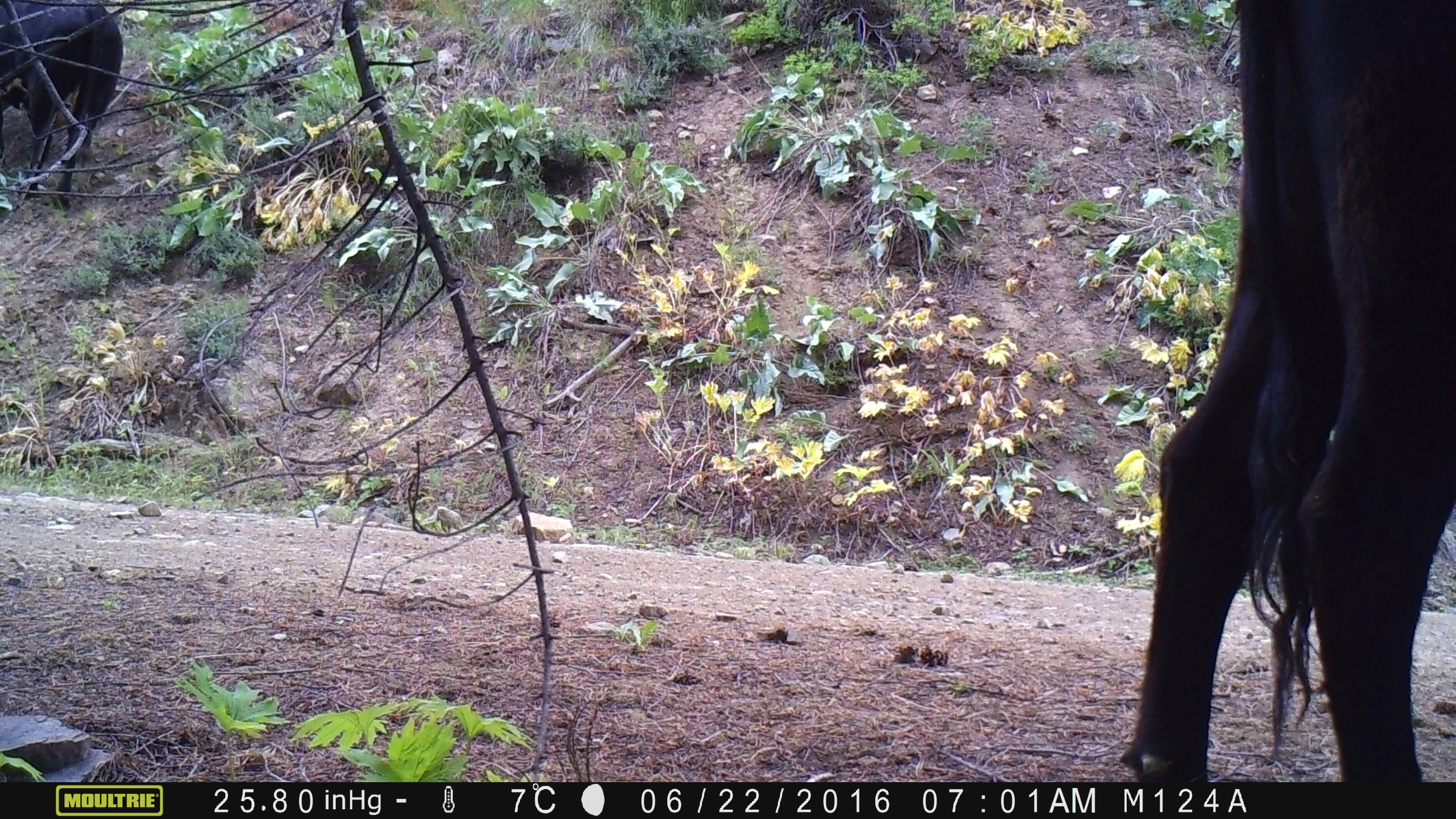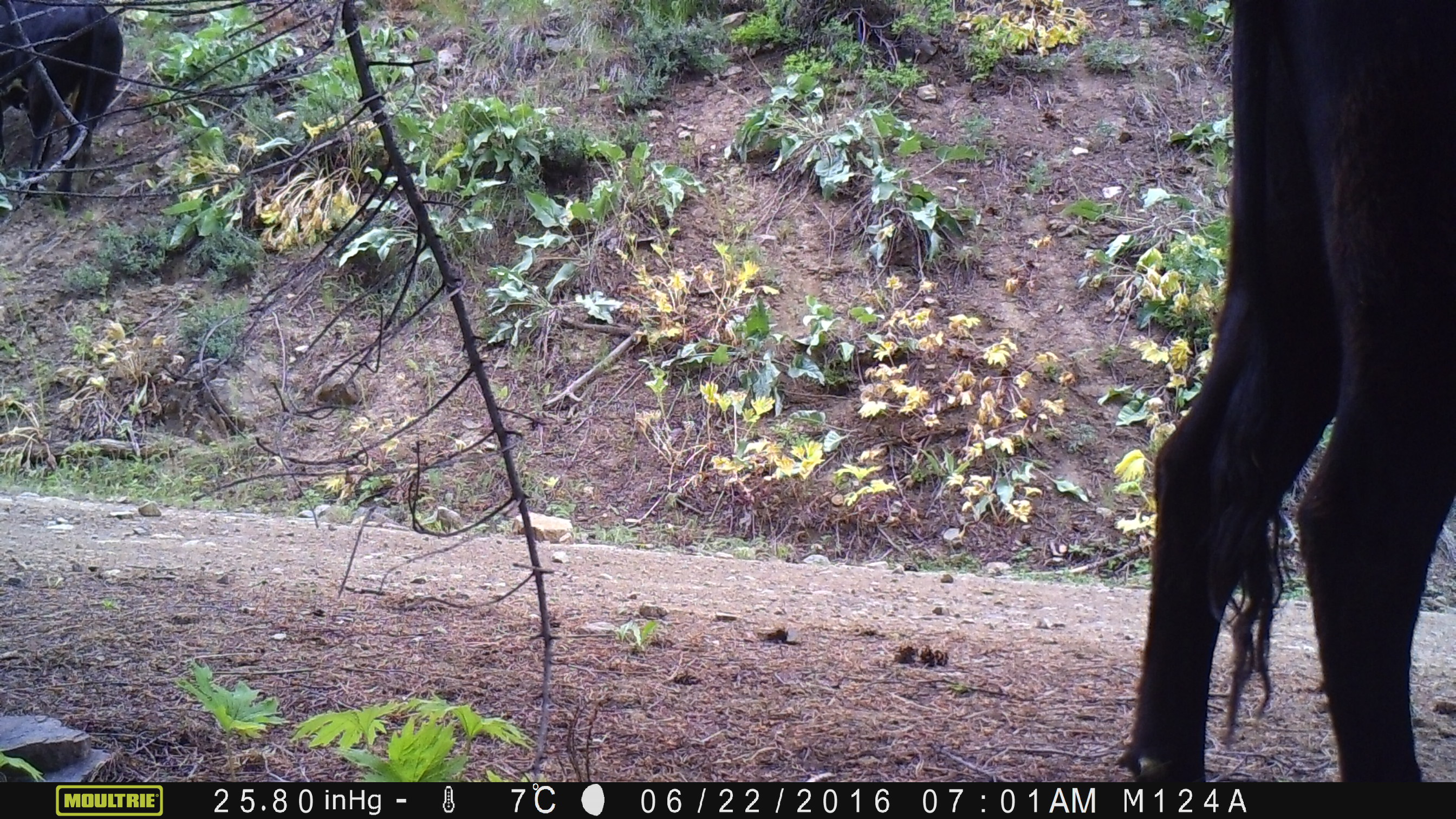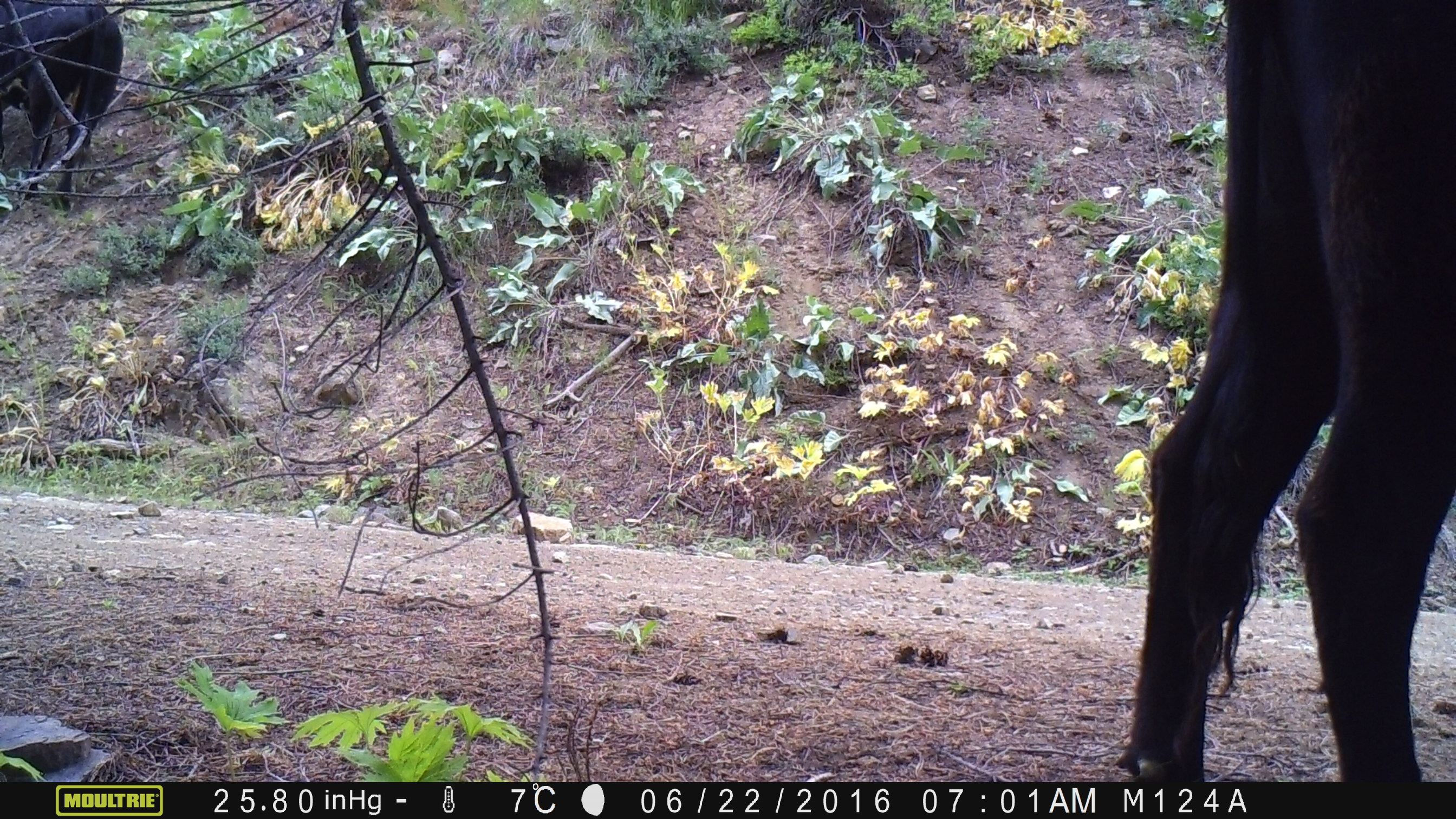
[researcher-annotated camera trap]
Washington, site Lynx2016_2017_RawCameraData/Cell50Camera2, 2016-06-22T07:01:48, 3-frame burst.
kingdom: Animalia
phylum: Chordata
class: Mammalia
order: Artiodactyla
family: Bovidae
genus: Bos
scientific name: Bos taurus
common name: domestic cattle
Domestic cattle (Bos taurus). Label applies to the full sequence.